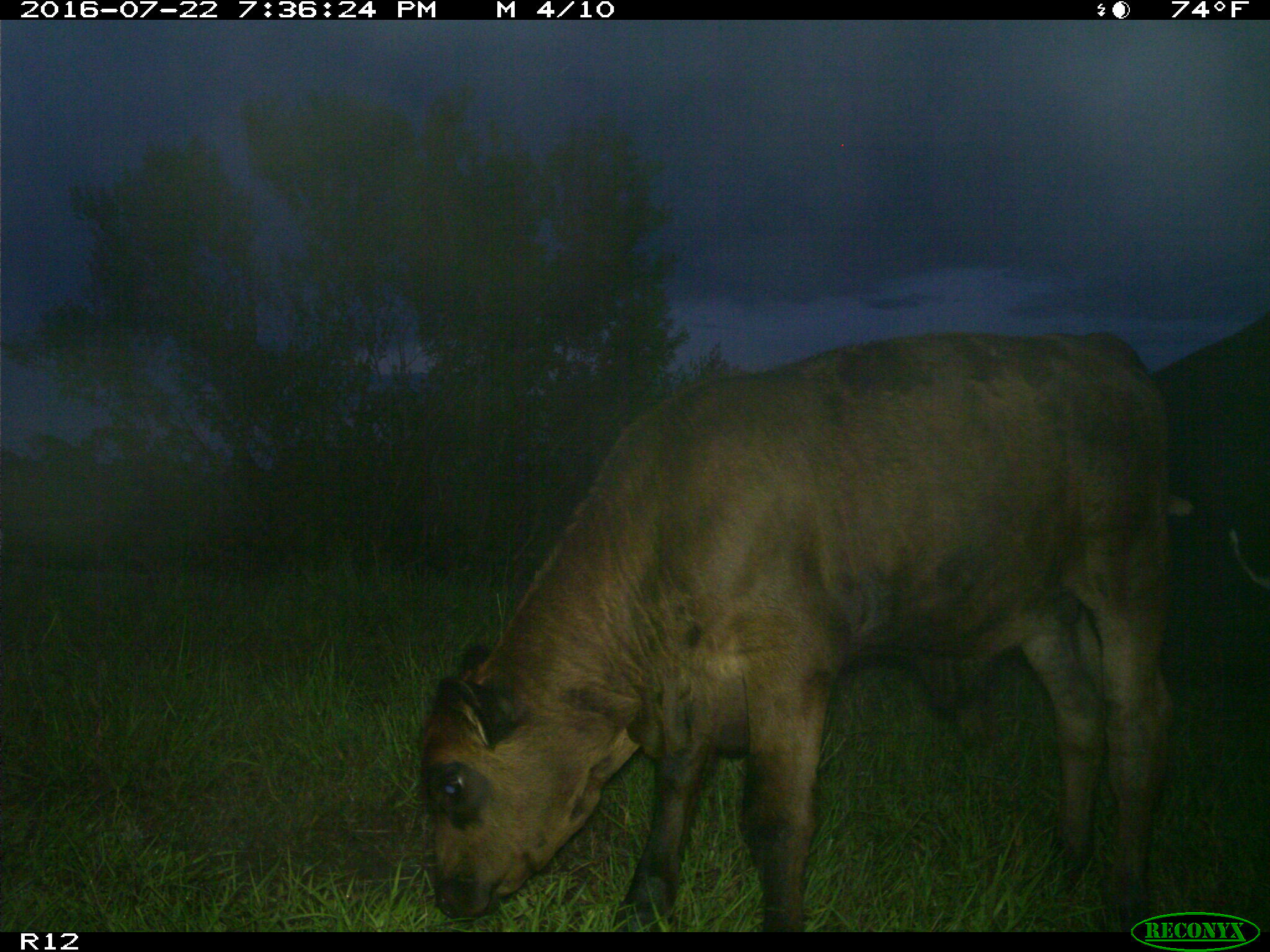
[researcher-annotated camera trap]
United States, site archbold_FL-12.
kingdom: Animalia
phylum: Chordata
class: Mammalia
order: Artiodactyla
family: Bovidae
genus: Bos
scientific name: Bos taurus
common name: domestic cow